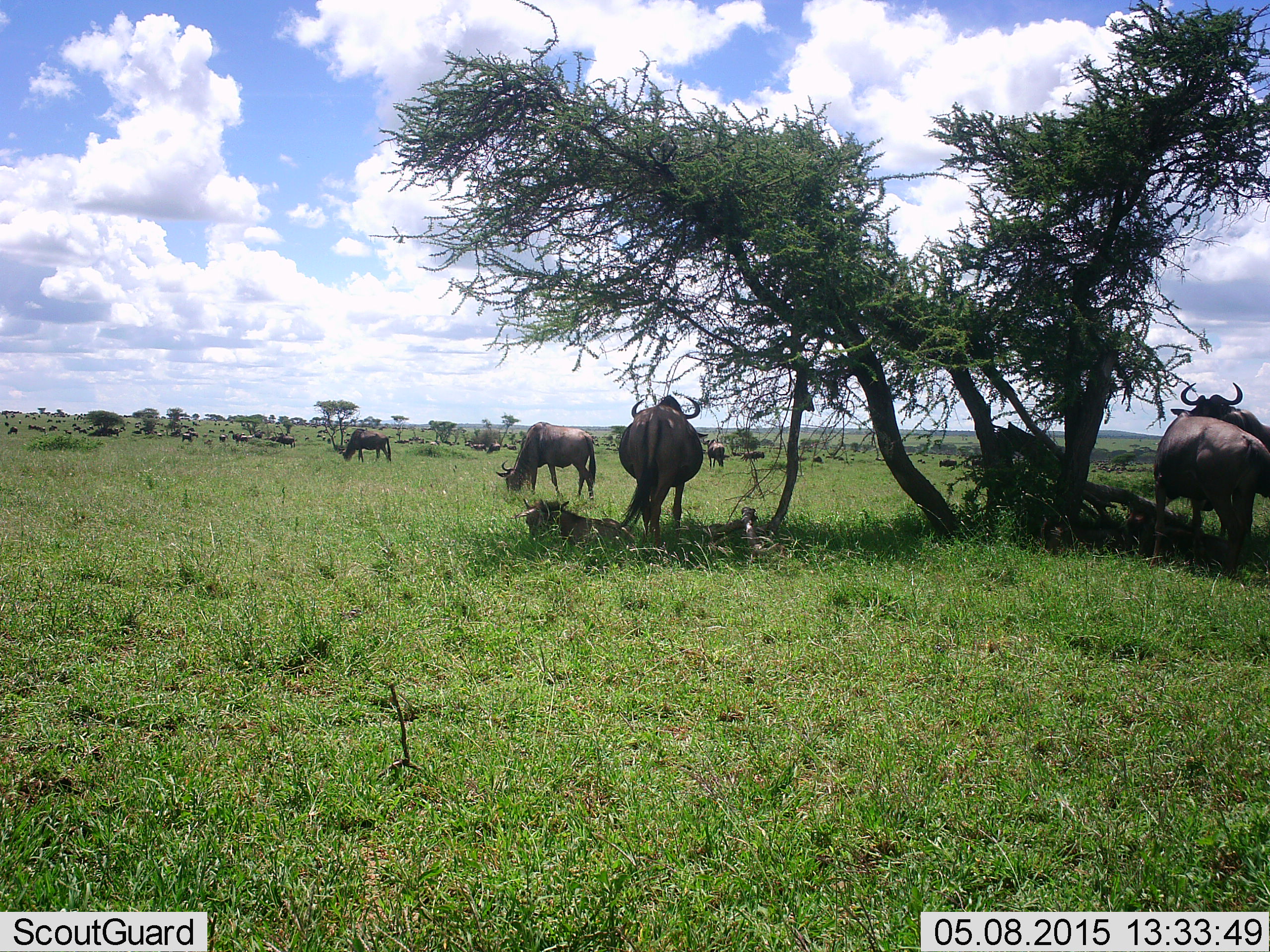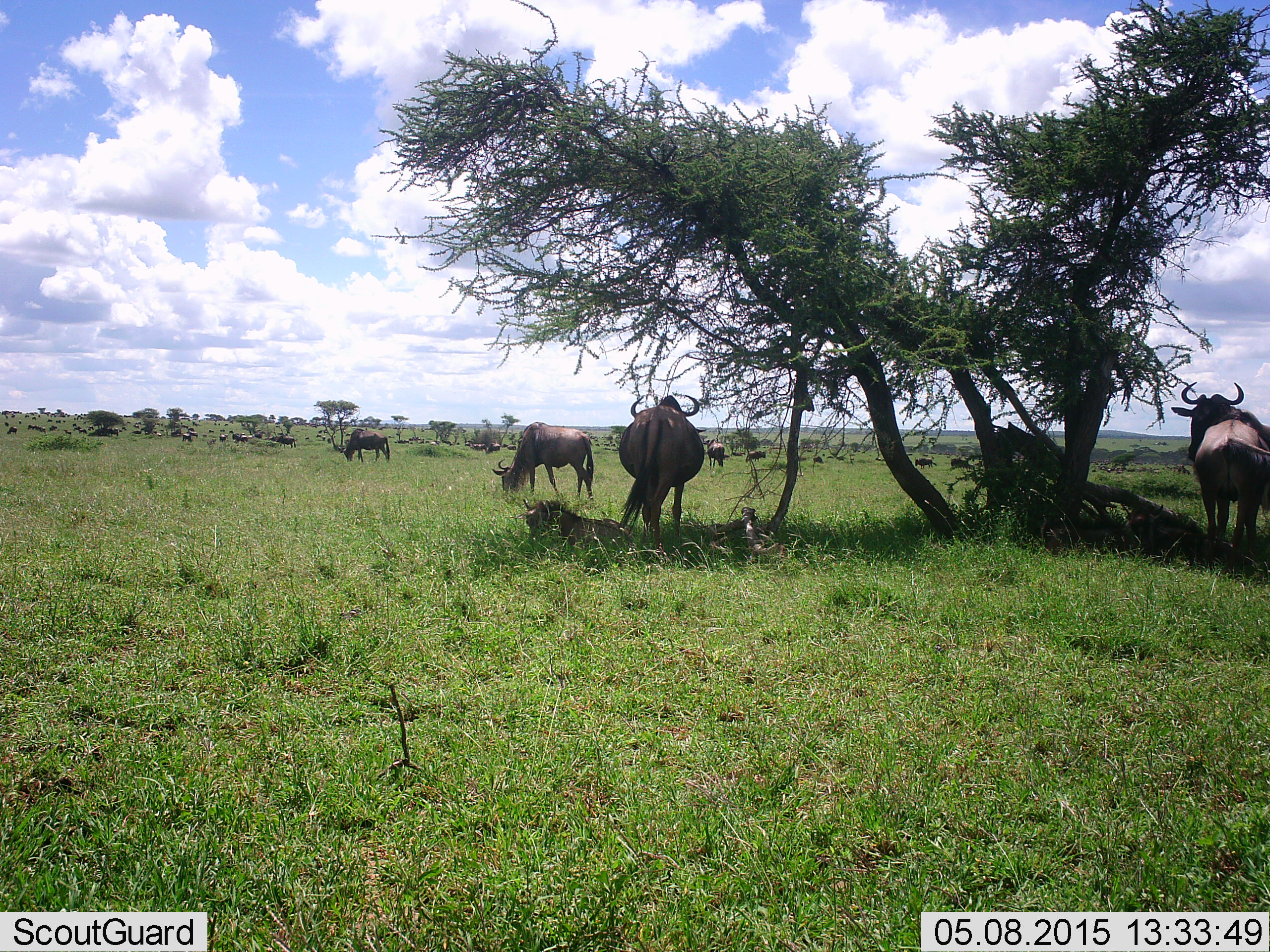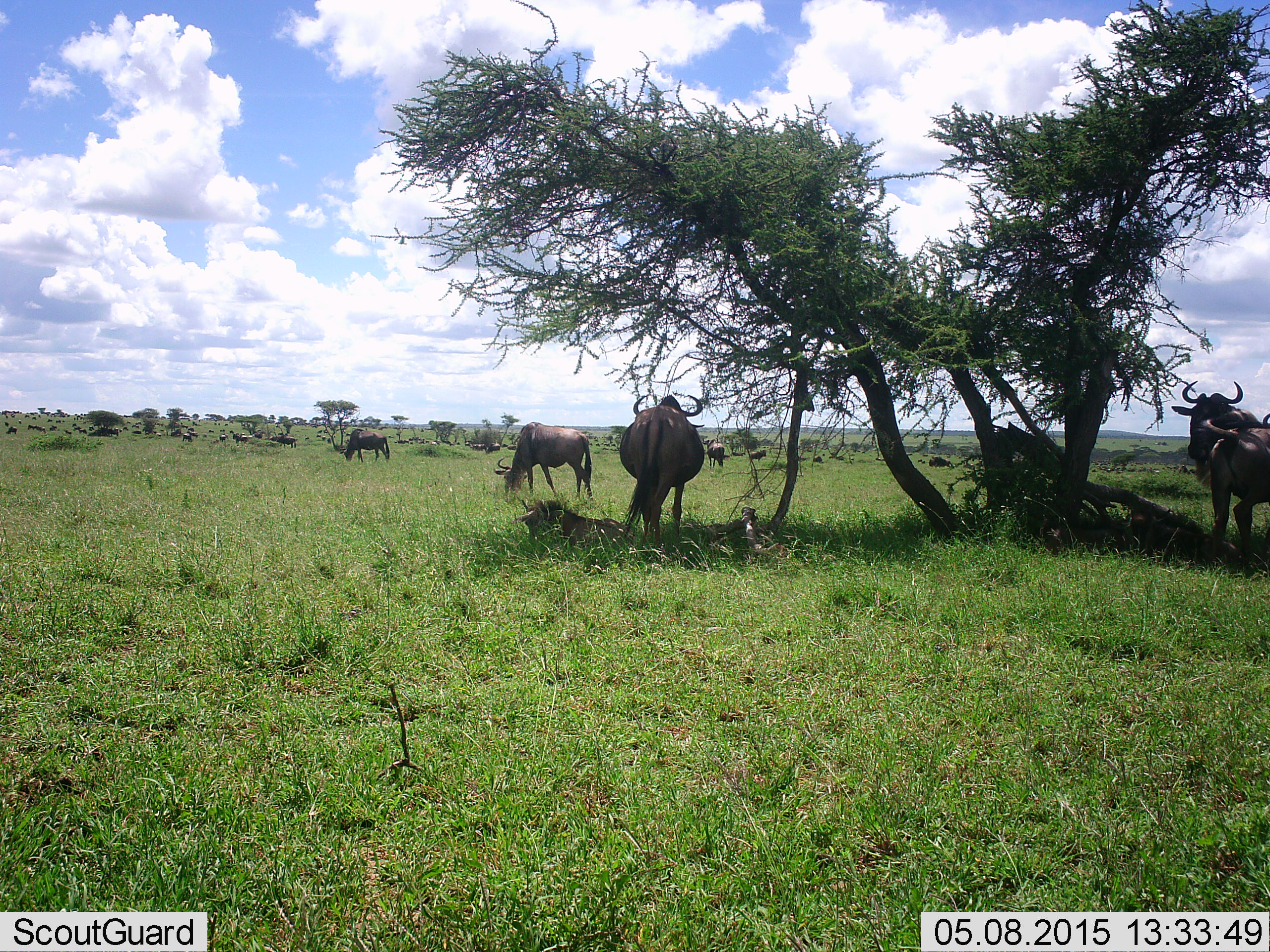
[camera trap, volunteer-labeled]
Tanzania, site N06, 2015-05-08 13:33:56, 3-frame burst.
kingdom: Animalia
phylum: Chordata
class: Mammalia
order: Artiodactyla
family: Bovidae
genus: Connochaetes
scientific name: Connochaetes taurinus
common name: blue wildebeest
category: wildebeest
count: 11-50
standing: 80%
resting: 50%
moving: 60%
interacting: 10%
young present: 10%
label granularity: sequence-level